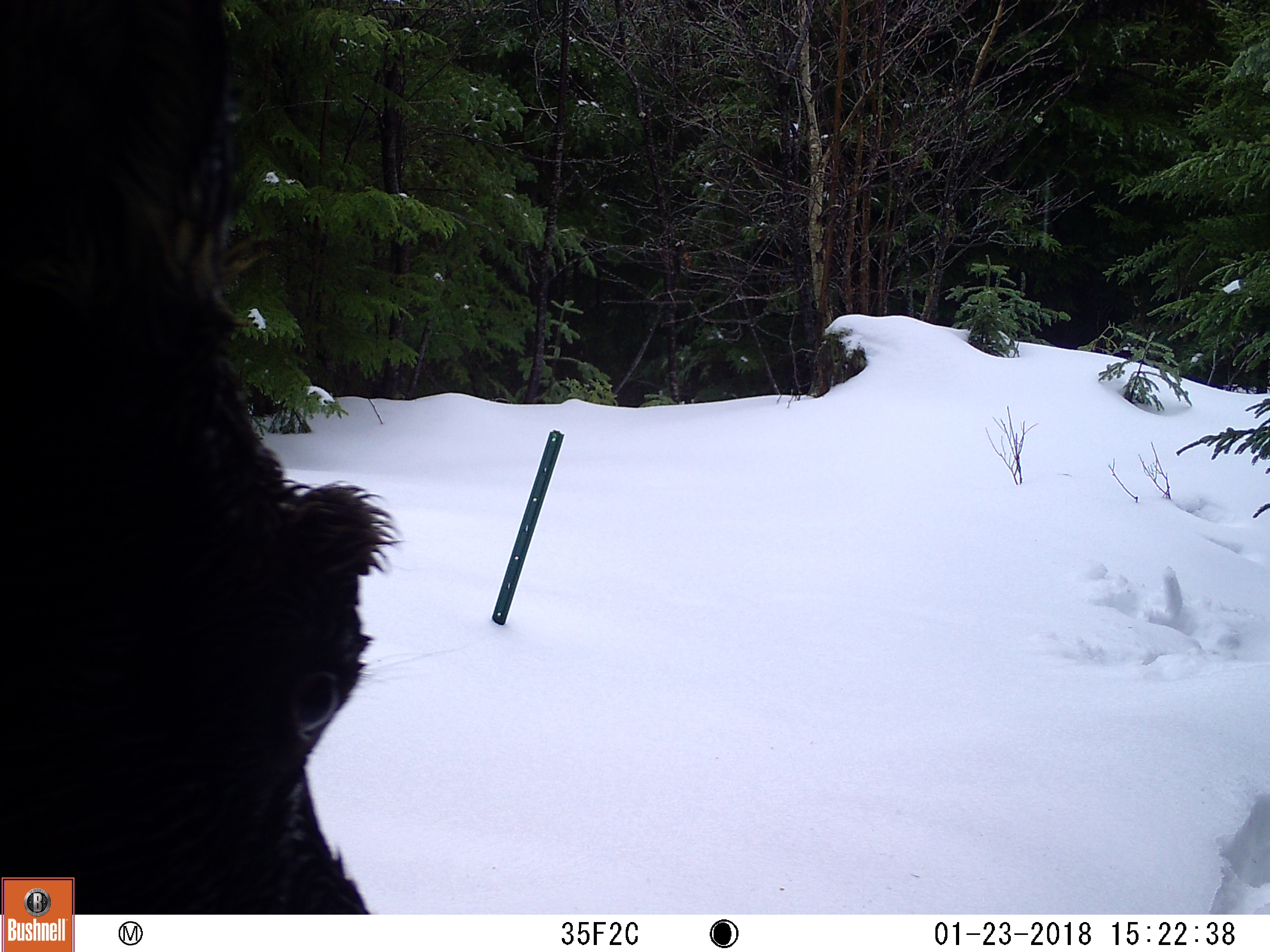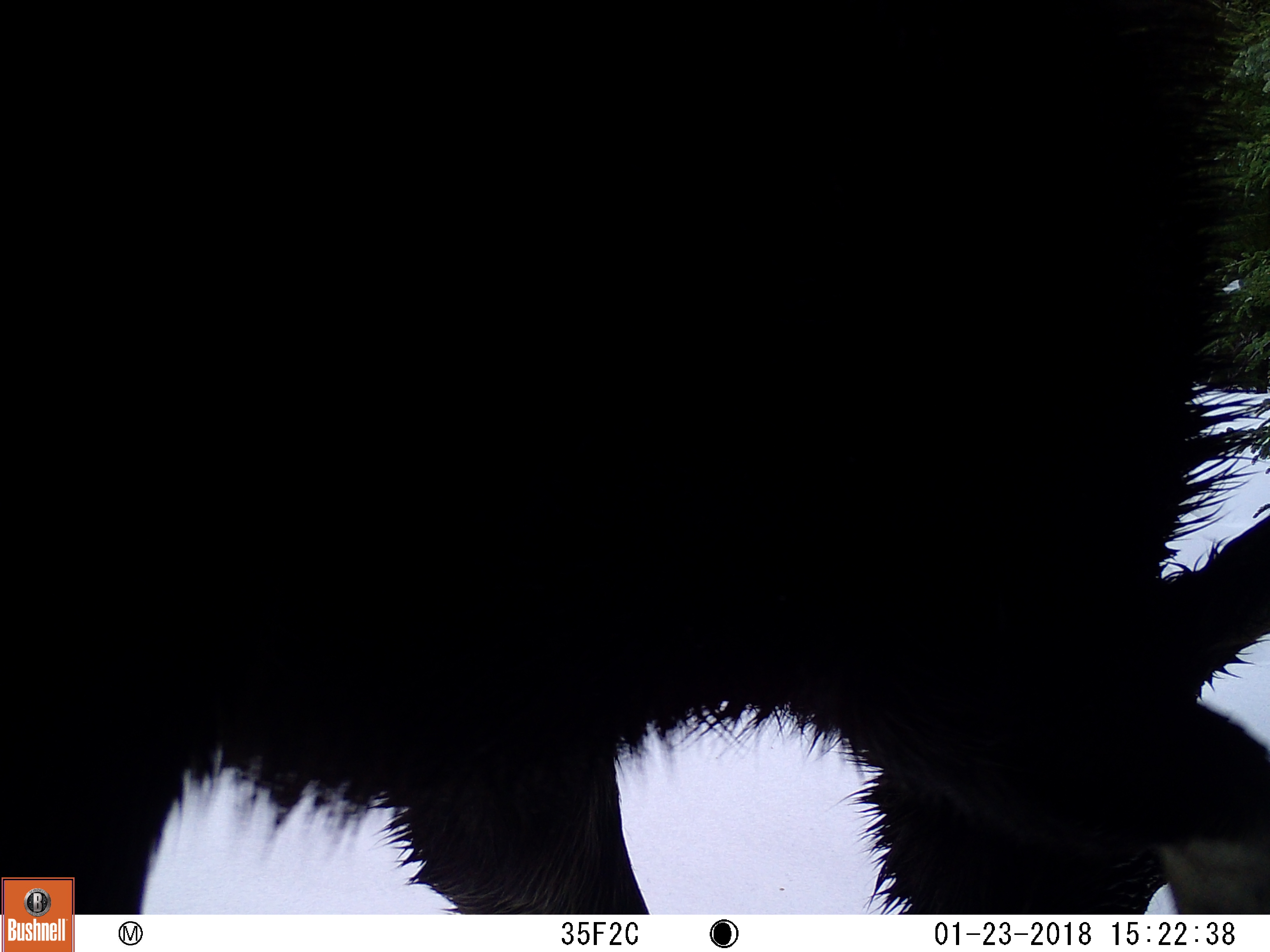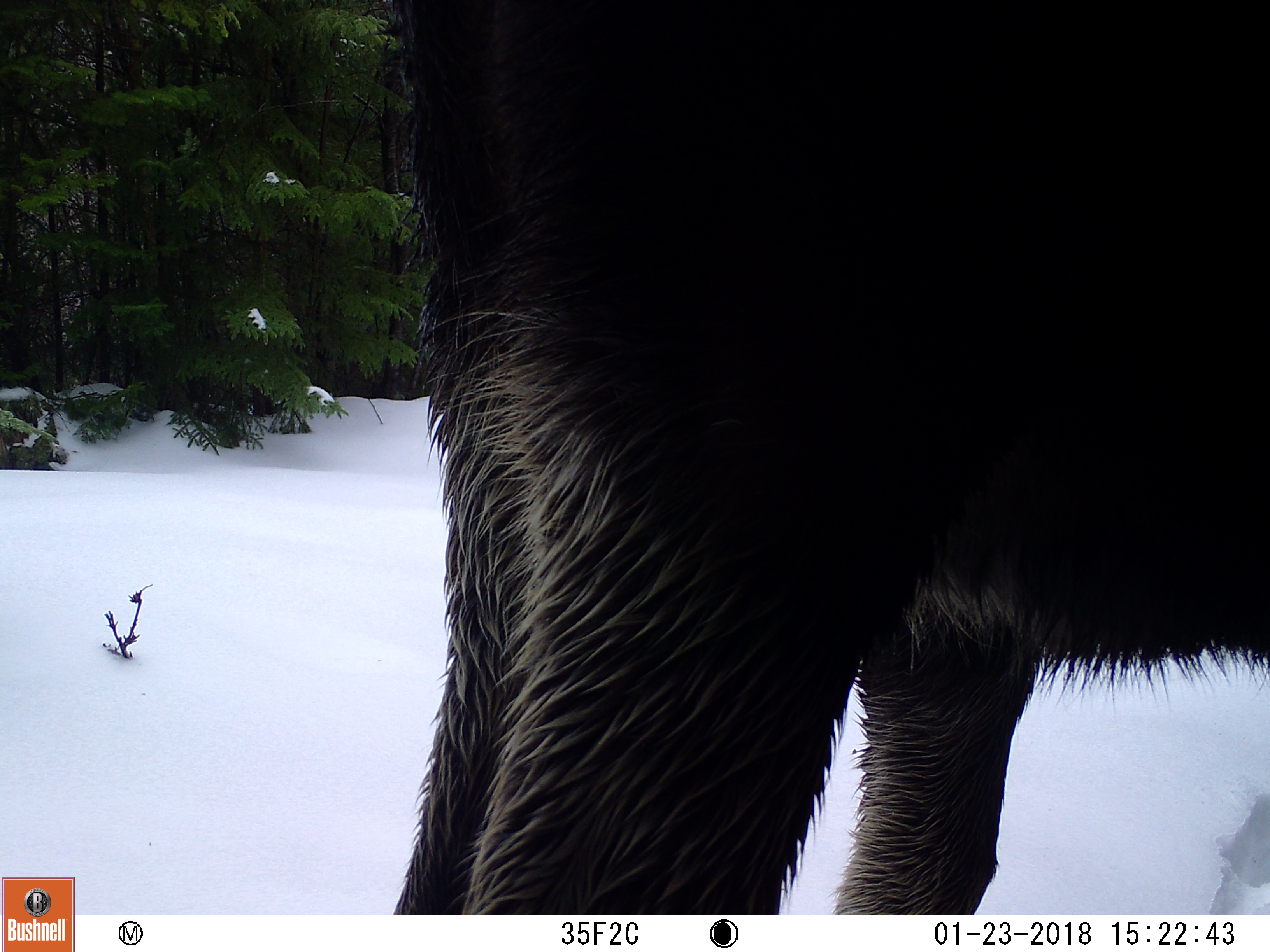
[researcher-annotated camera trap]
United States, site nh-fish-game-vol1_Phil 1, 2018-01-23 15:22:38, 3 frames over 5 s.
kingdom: Animalia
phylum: Chordata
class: Mammalia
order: Artiodactyla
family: Cervidae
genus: Alces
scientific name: Alces alces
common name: moose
Moose (Alces alces).